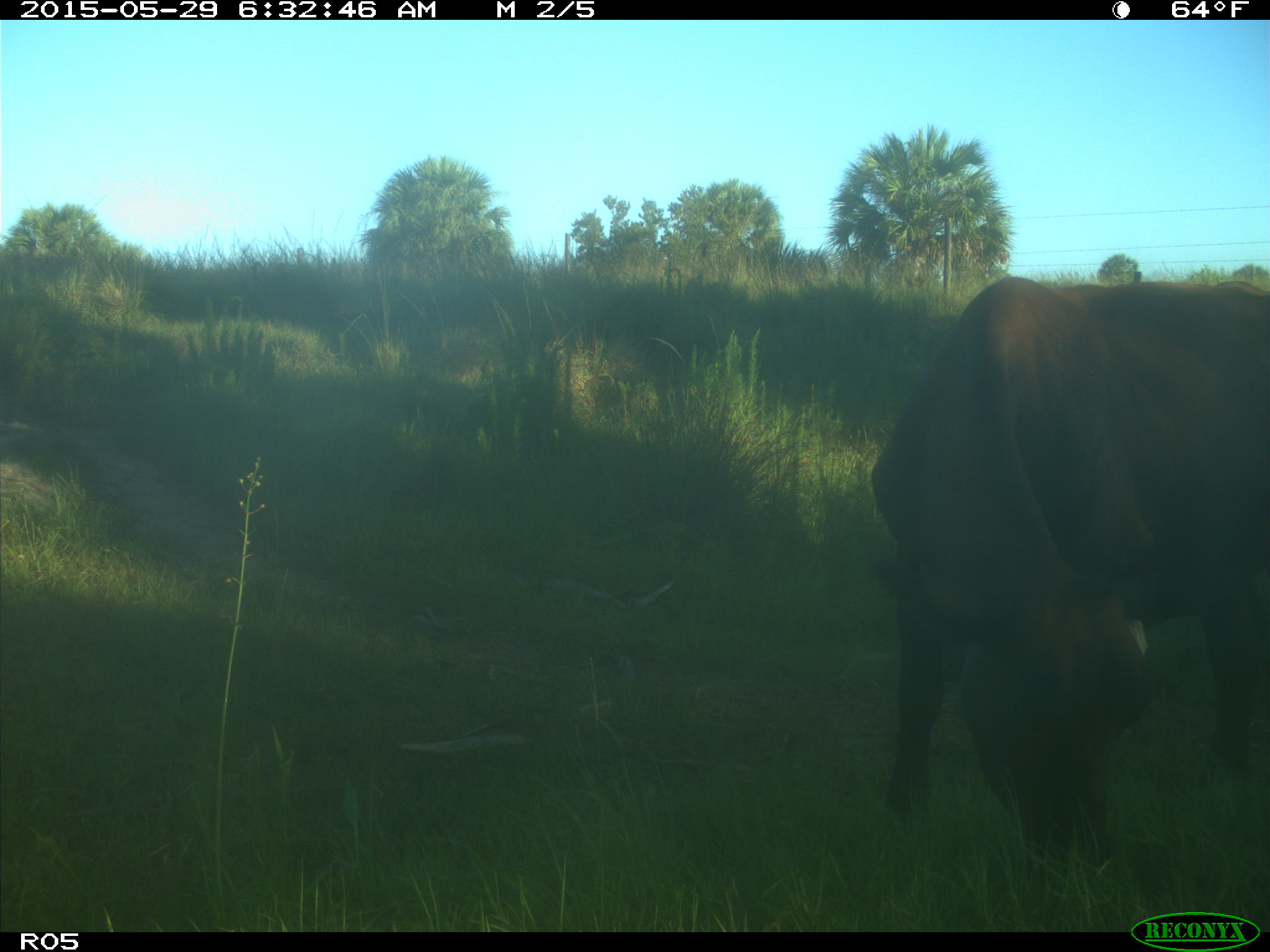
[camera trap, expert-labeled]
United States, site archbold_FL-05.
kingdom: Animalia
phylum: Chordata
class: Mammalia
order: Artiodactyla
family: Bovidae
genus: Bos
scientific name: Bos taurus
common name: domestic cow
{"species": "Bos taurus (domestic cow)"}